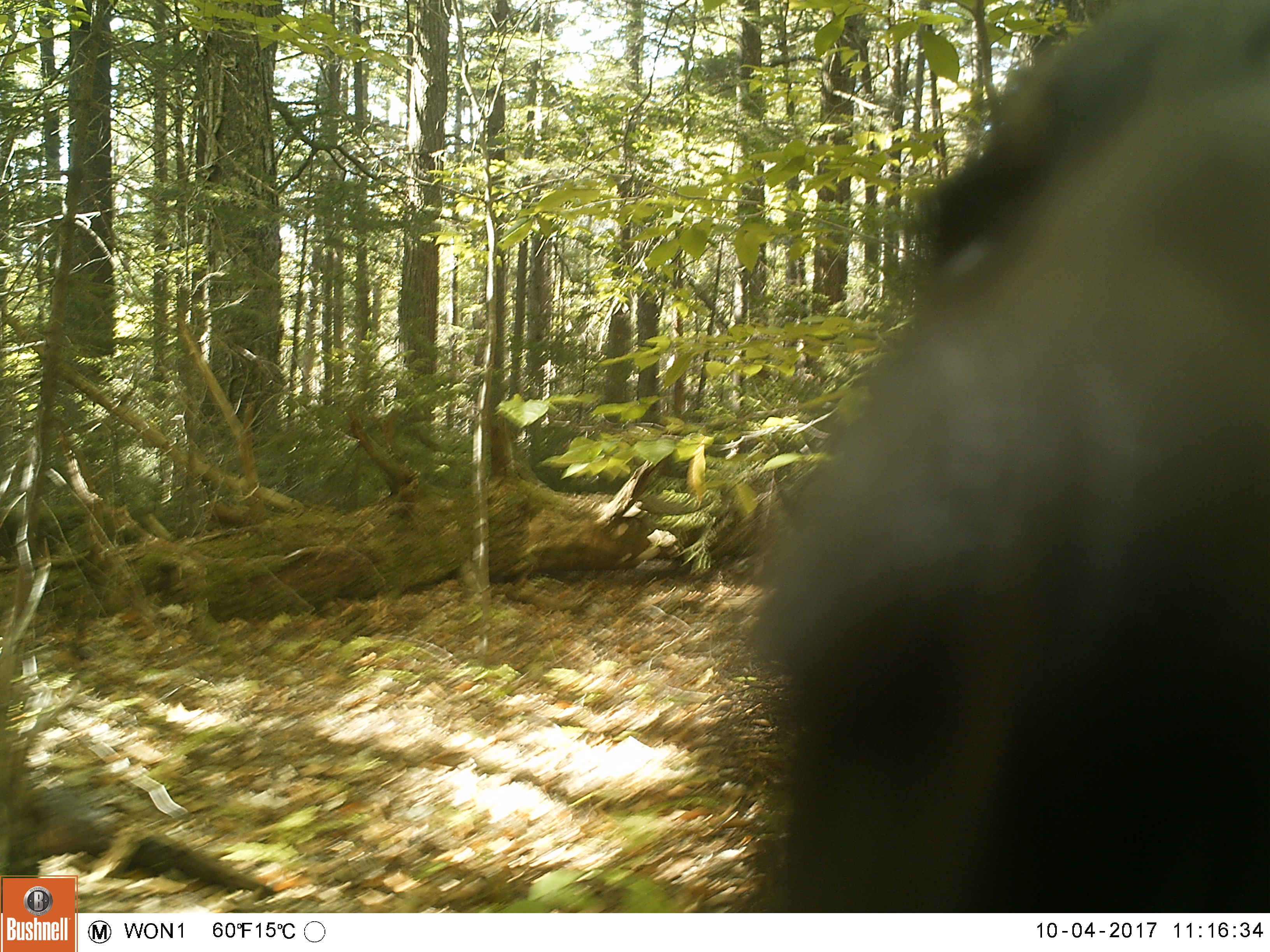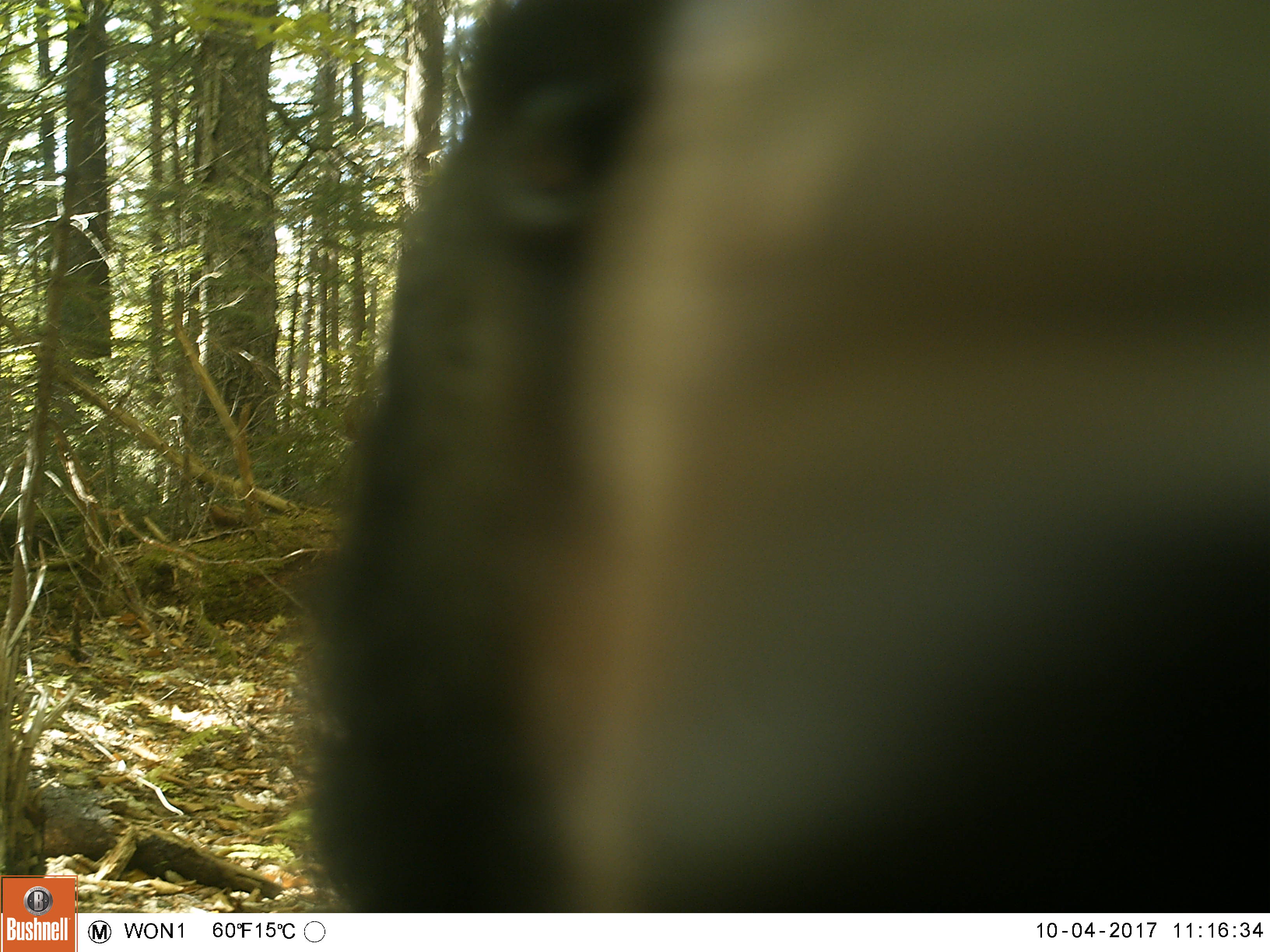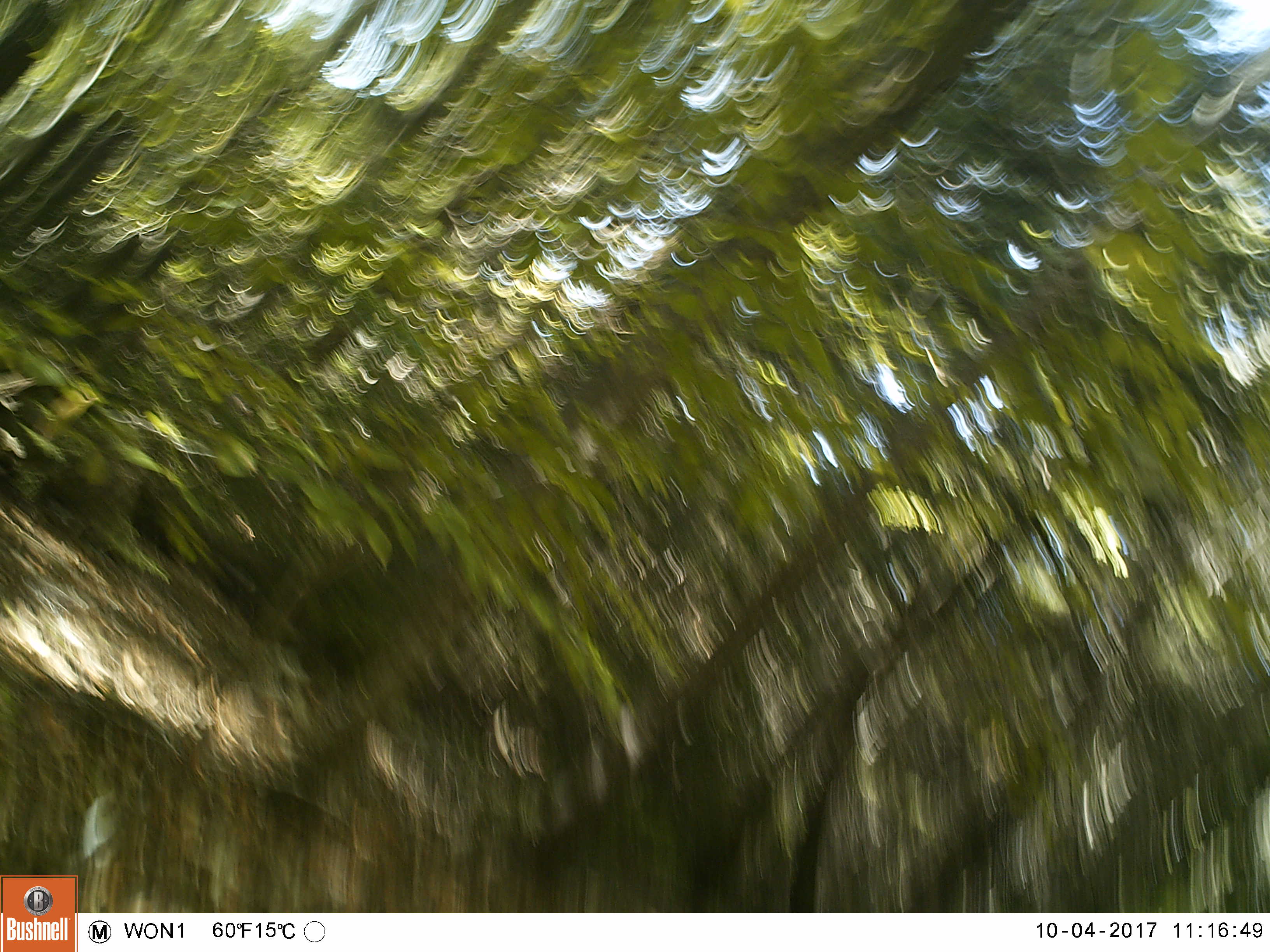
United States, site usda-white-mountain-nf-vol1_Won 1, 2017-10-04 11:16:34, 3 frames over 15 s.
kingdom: Animalia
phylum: Chordata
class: Mammalia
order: Carnivora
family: Ursidae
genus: Ursus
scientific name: Ursus americanus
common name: black bear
Black bear (Ursus americanus).